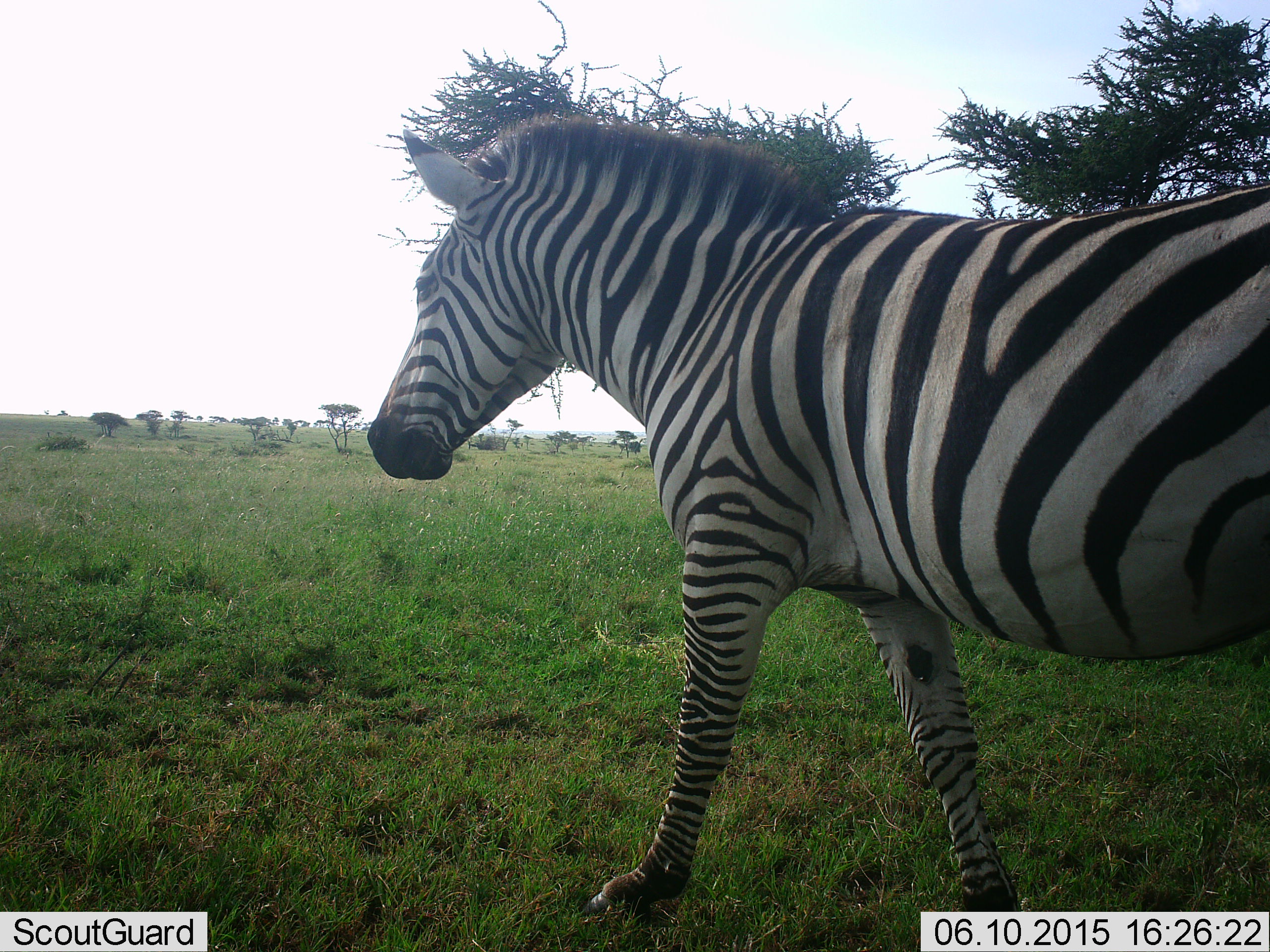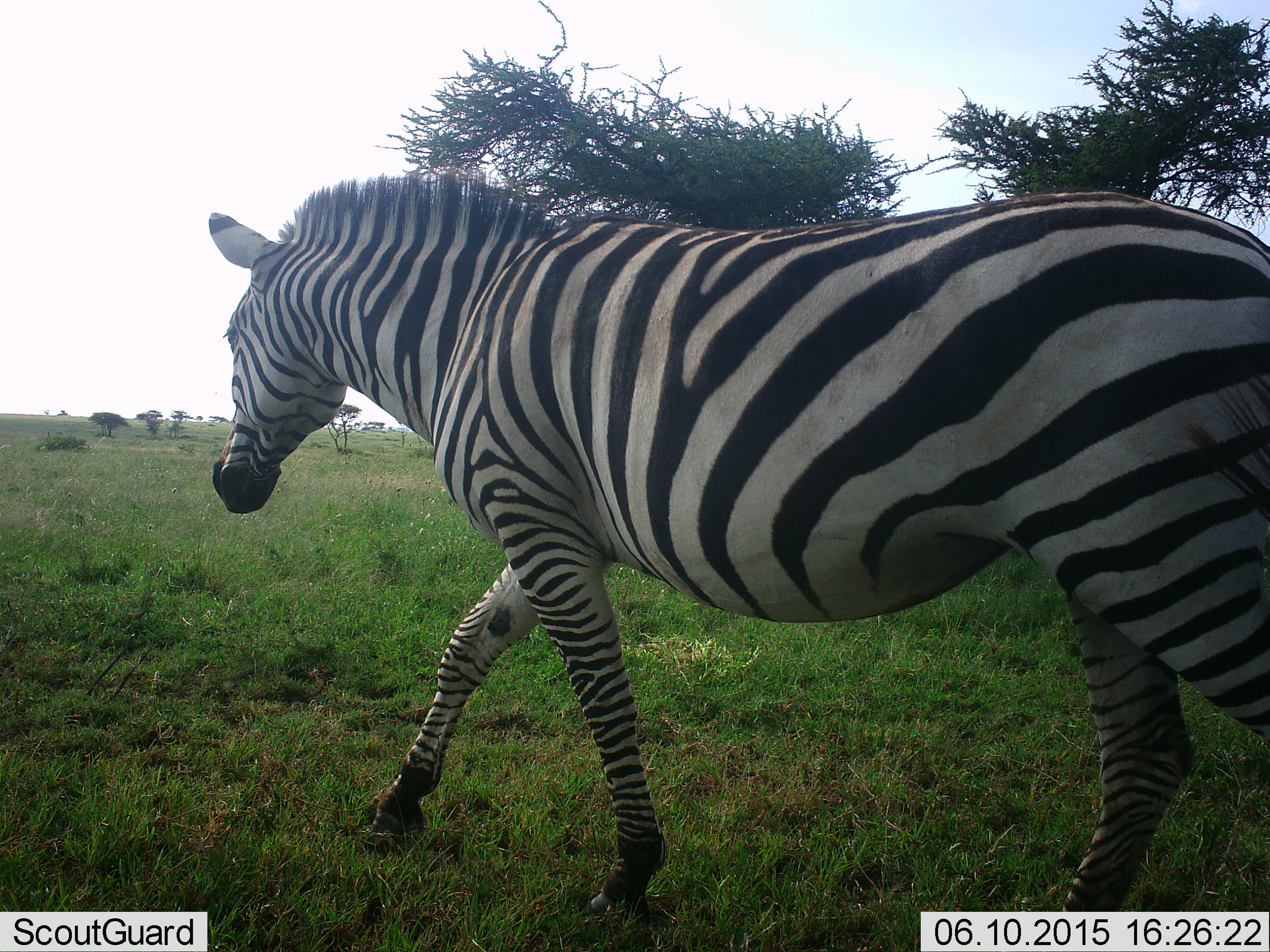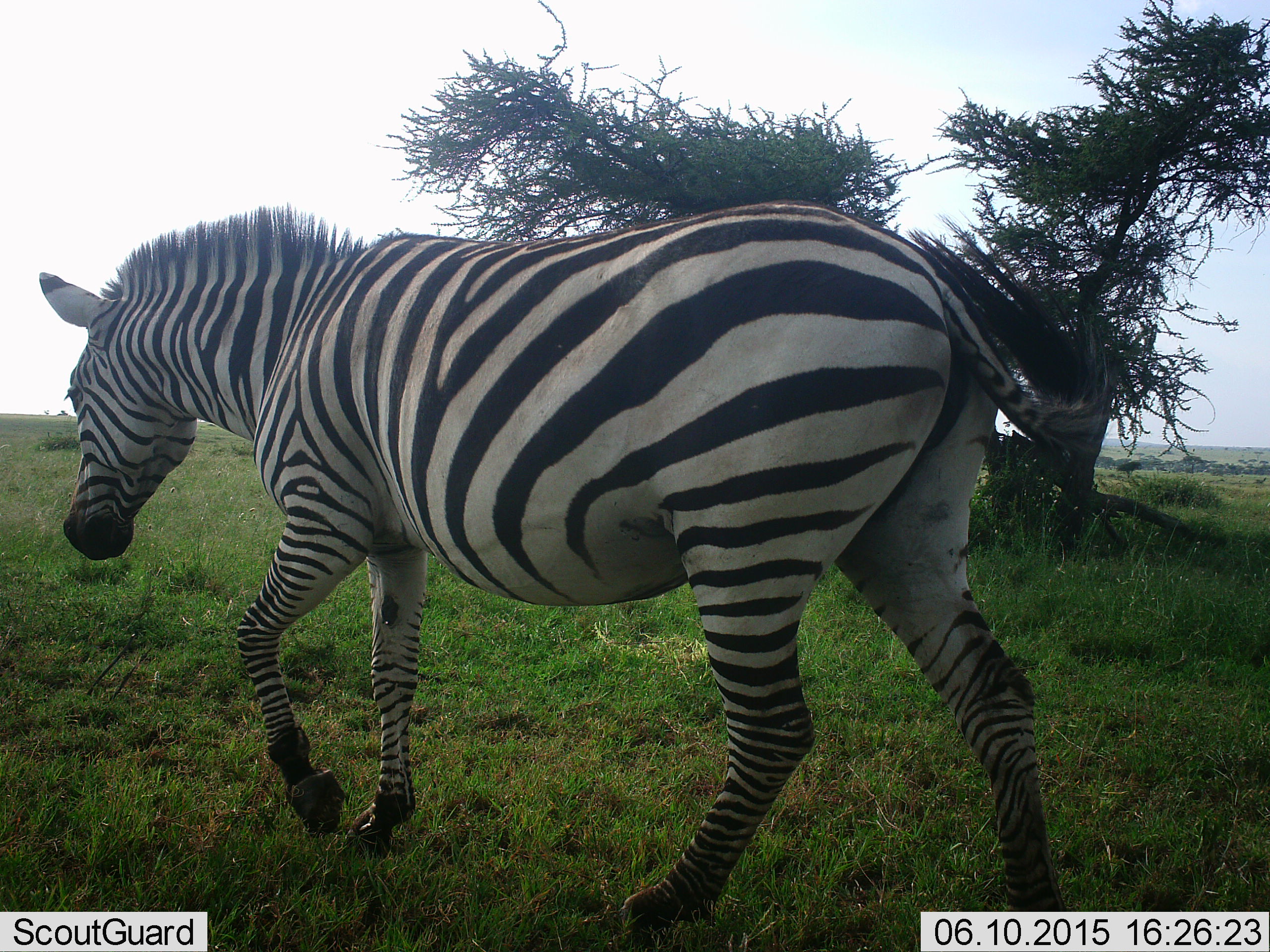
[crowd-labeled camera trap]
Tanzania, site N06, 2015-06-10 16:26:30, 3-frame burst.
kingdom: Animalia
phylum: Chordata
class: Mammalia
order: Perissodactyla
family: Equidae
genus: Equus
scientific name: Equus quagga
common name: plains zebra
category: zebra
Zebra (plains zebra) (Equus quagga), count 1. Behavior (volunteer vote fractions): standing 0%, resting 0%, moving 100%, interacting 0%. Young present (vote fraction): 0%. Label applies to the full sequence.